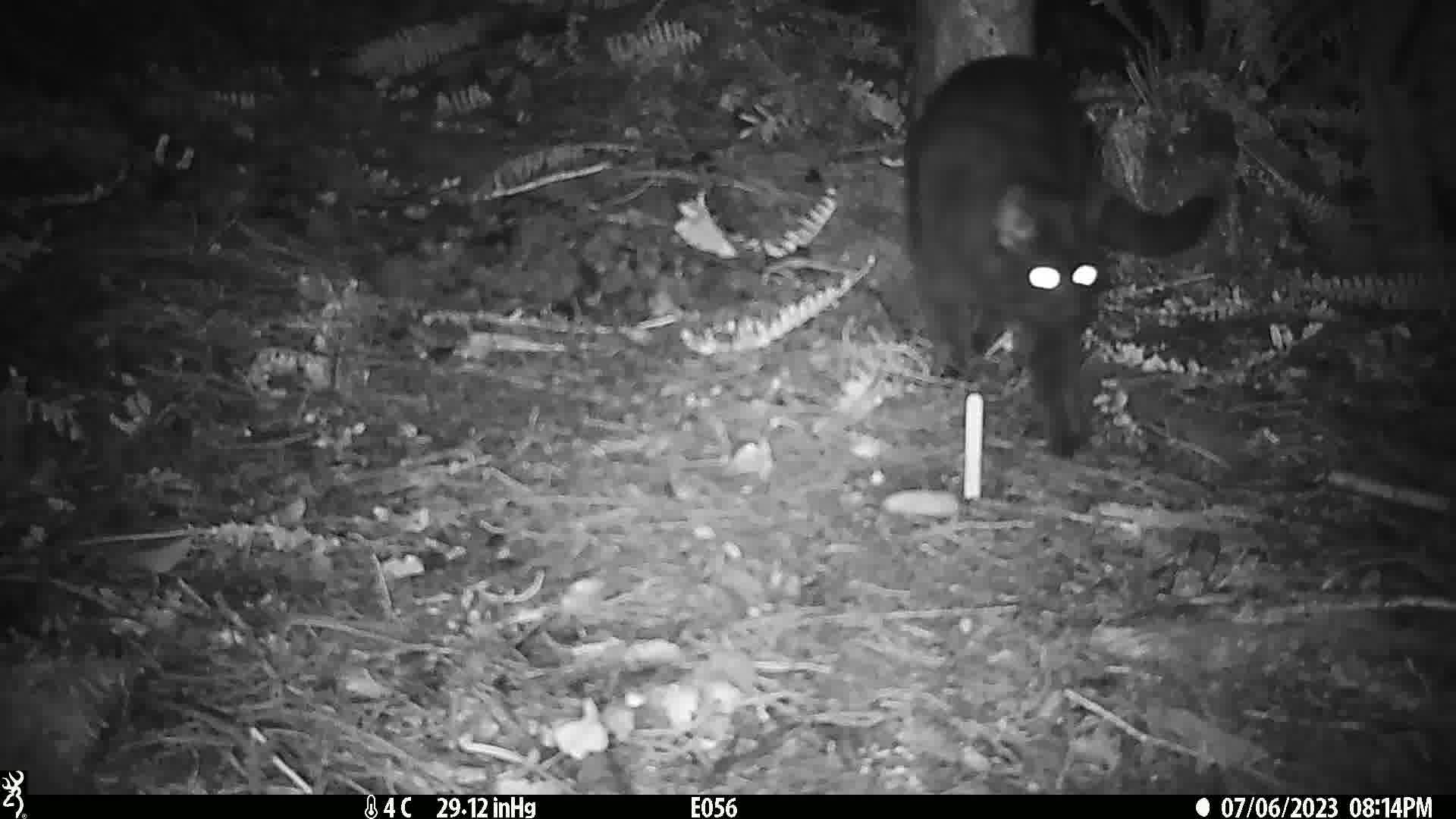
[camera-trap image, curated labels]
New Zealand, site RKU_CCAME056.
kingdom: Animalia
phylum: Chordata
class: Mammalia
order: Carnivora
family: Felidae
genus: Felis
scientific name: Felis catus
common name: domestic cat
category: cat